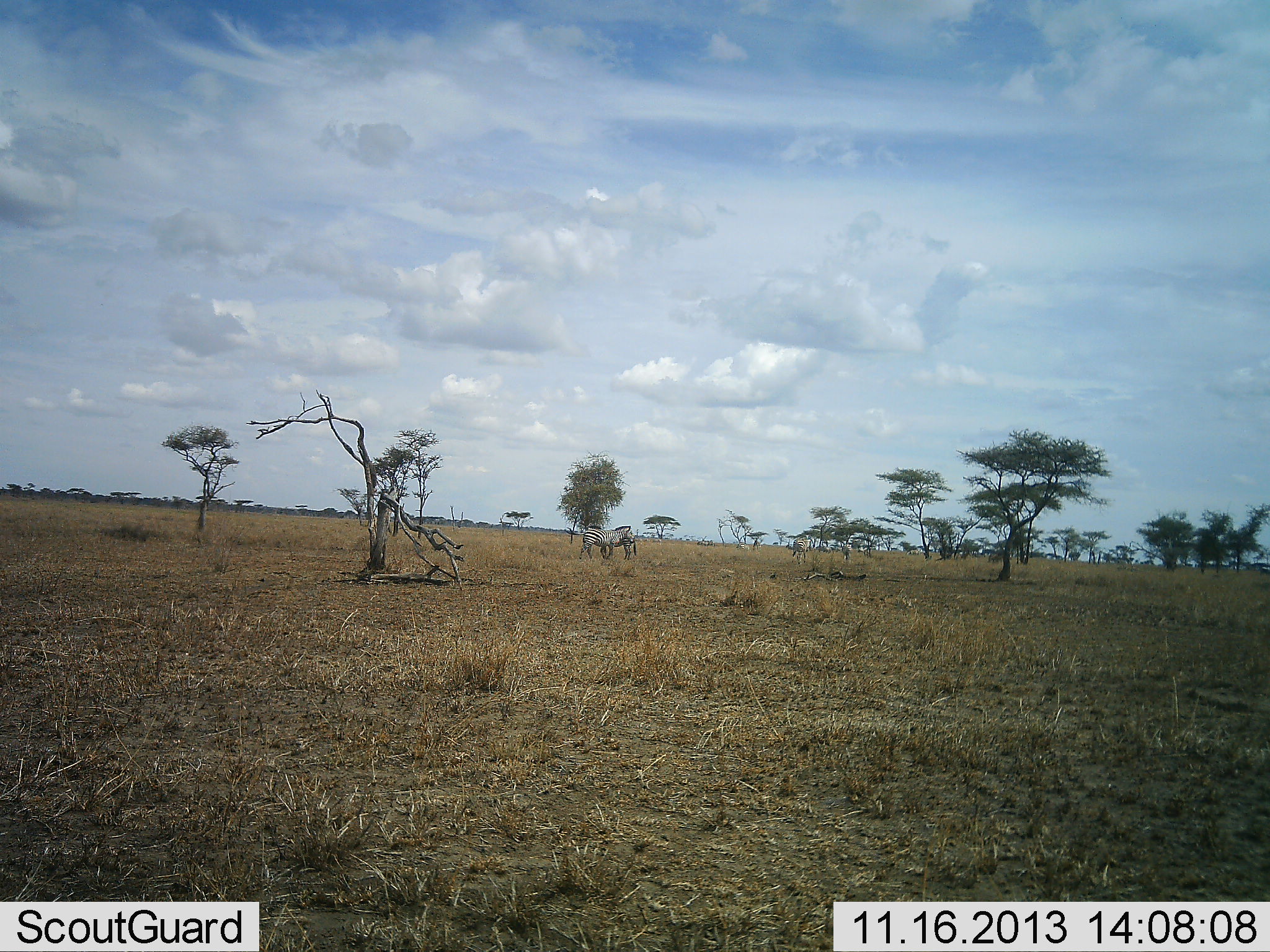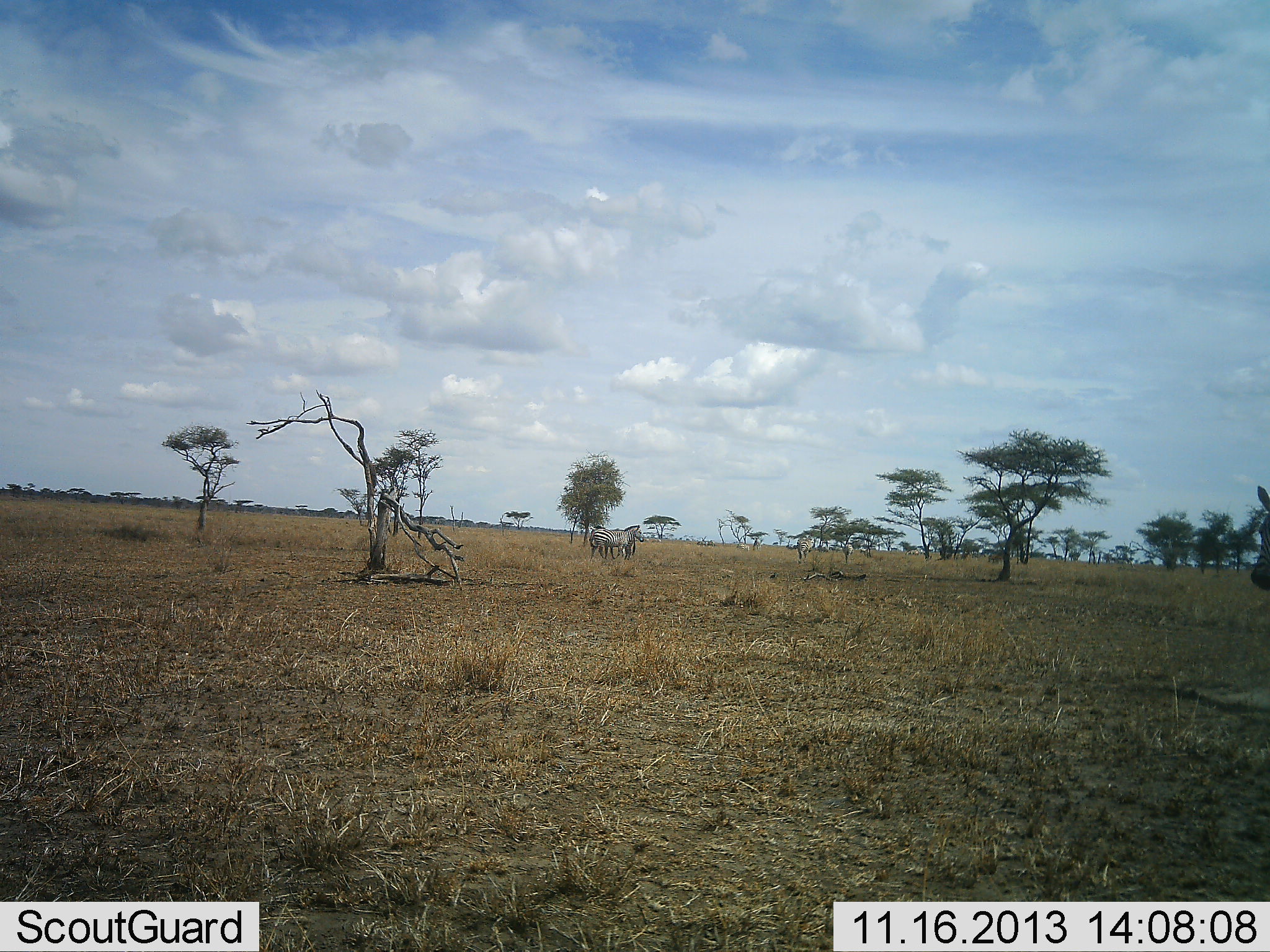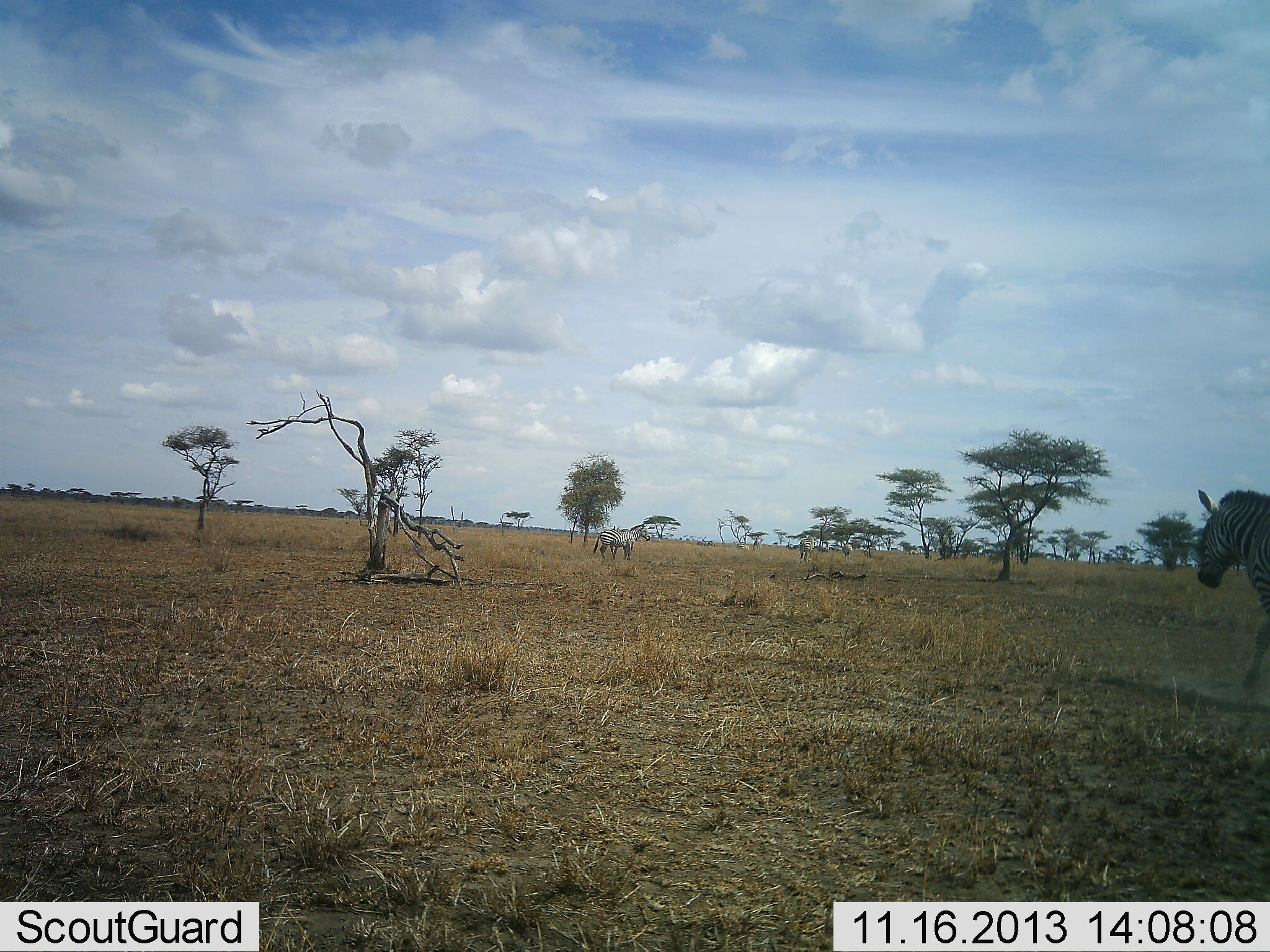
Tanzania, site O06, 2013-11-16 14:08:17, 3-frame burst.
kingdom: Animalia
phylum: Chordata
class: Mammalia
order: Perissodactyla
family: Equidae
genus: Equus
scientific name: Equus quagga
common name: plains zebra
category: zebra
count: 4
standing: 33%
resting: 0%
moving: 100%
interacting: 0%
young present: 5%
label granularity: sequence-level